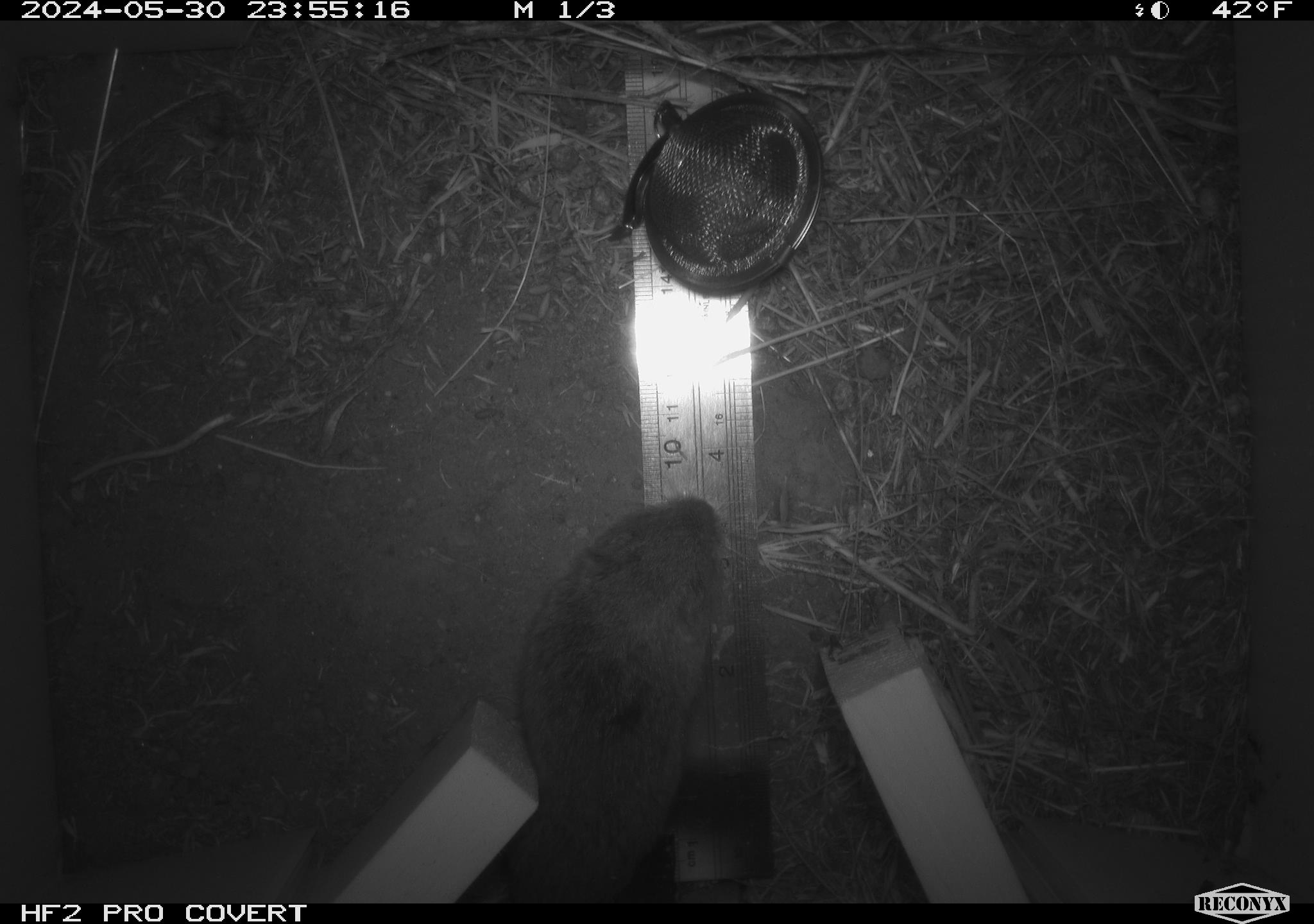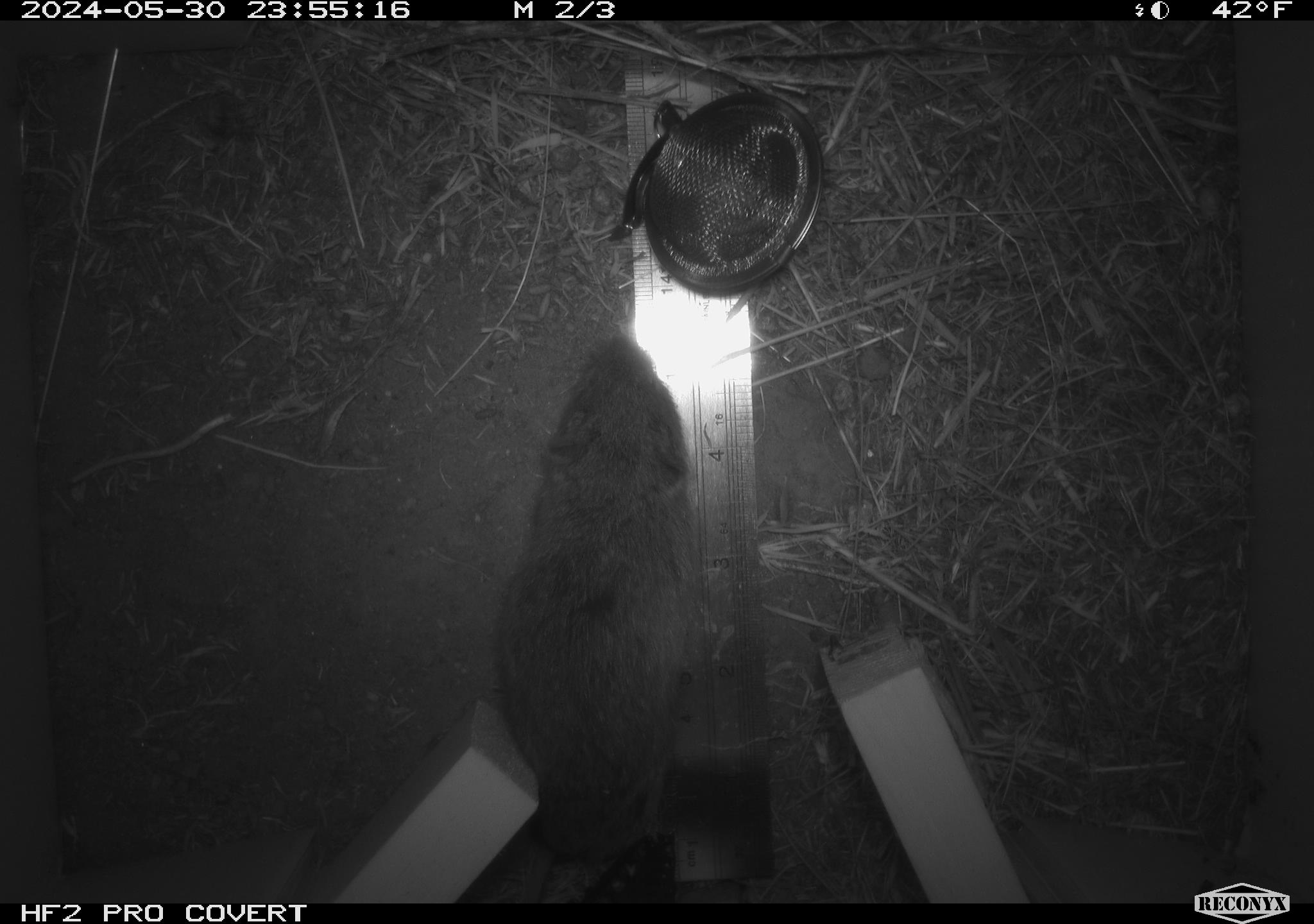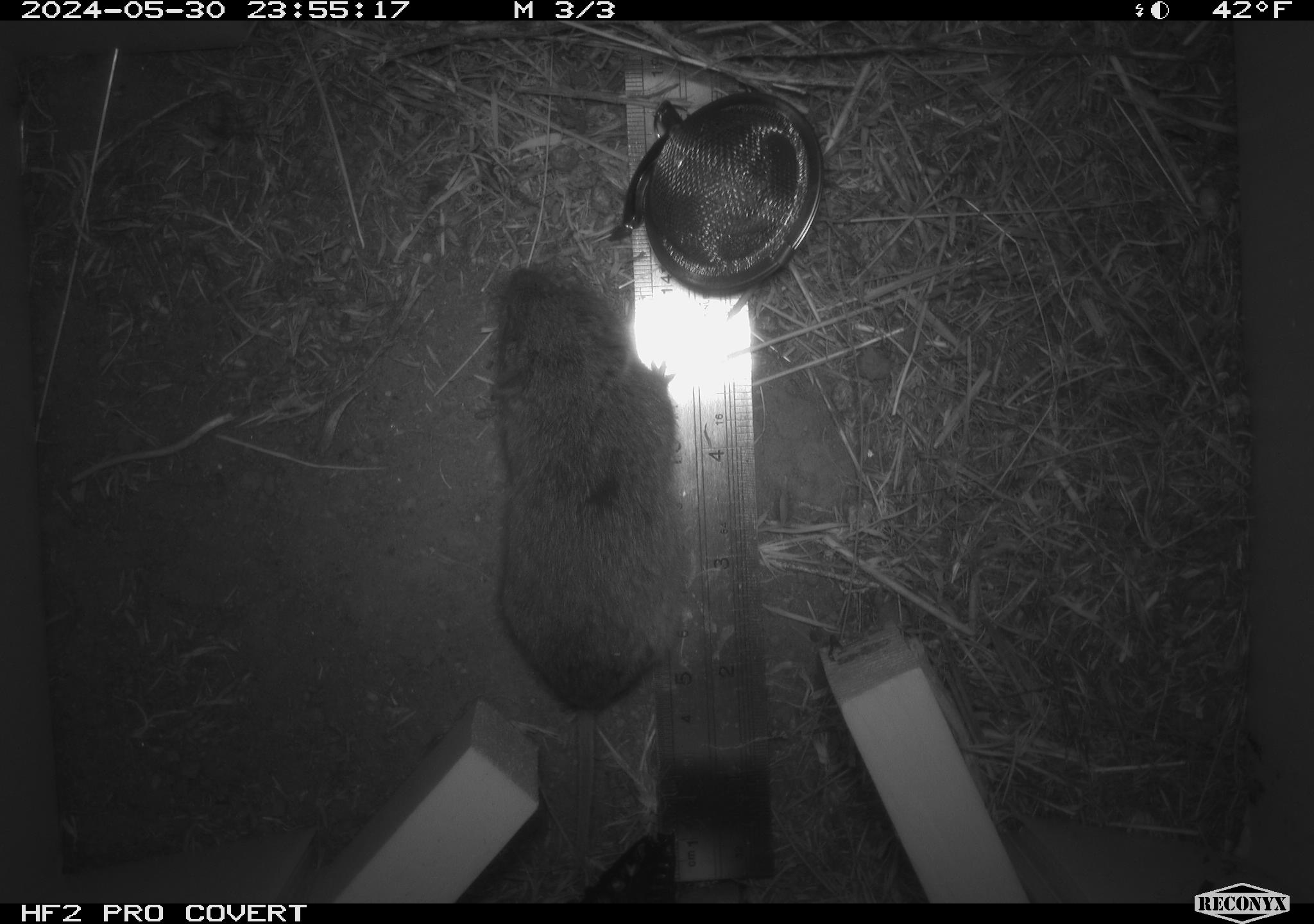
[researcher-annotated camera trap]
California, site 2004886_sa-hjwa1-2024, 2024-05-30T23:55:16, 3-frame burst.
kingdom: Animalia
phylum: Chordata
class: Mammalia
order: Rodentia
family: Cricetidae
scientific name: Cricetidae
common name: hamsters, voles, lemmings, and allies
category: cricetidae family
Cricetidae family (hamsters, voles, lemmings, and allies) (Cricetidae).